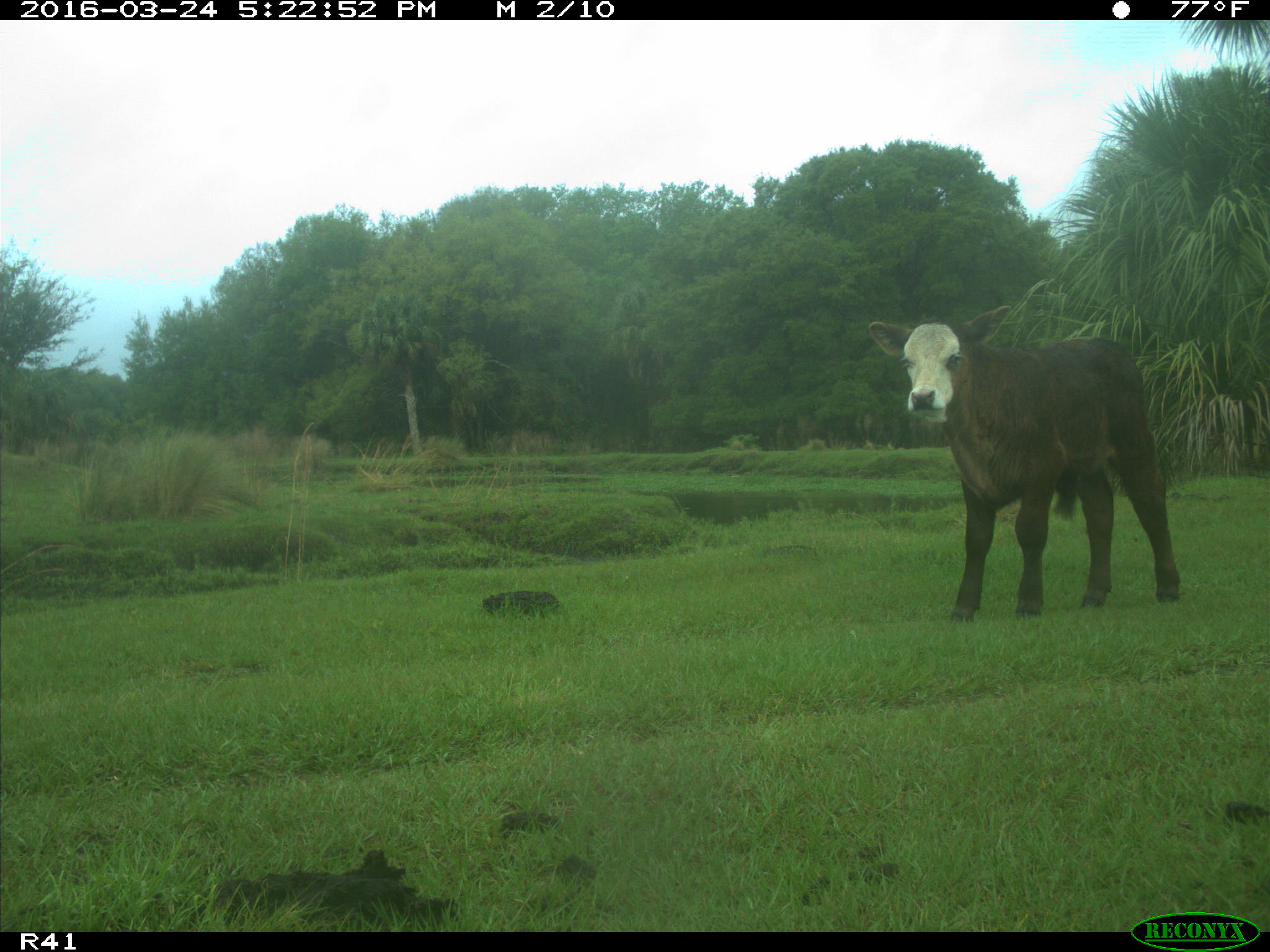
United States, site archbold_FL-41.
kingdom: Animalia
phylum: Chordata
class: Mammalia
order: Artiodactyla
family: Bovidae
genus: Bos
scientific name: Bos taurus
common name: domestic cow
Bos taurus (domestic cow).